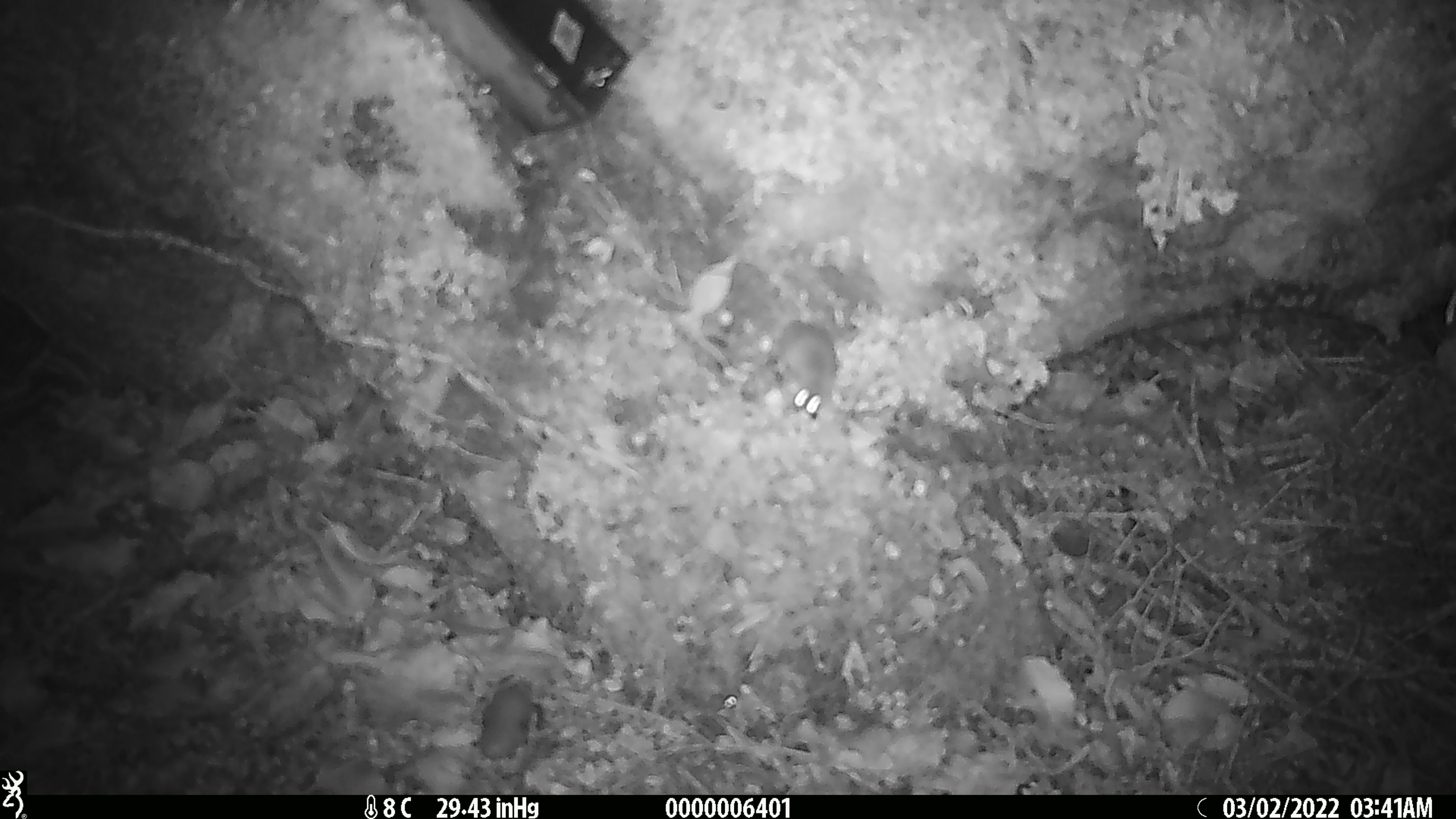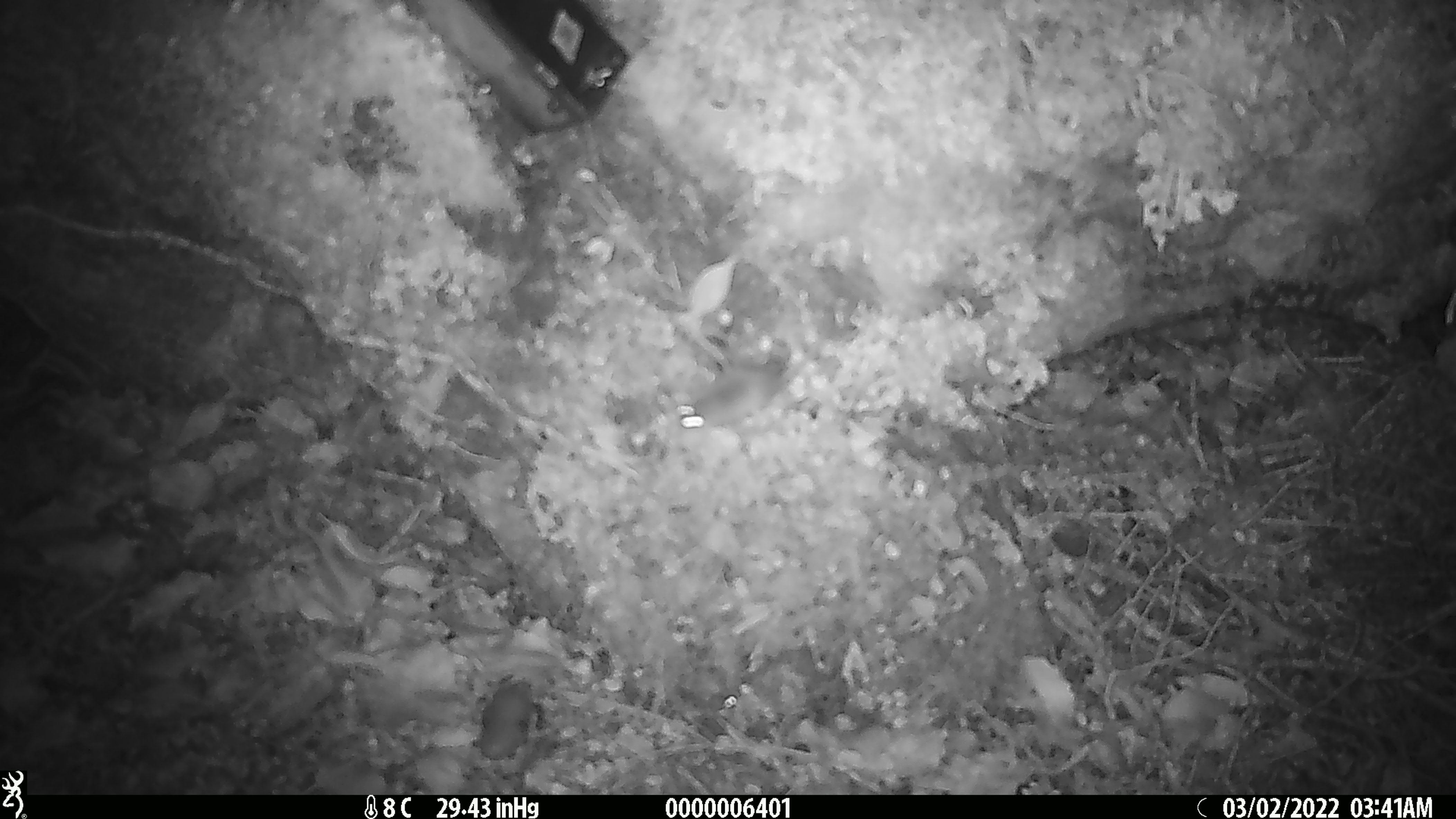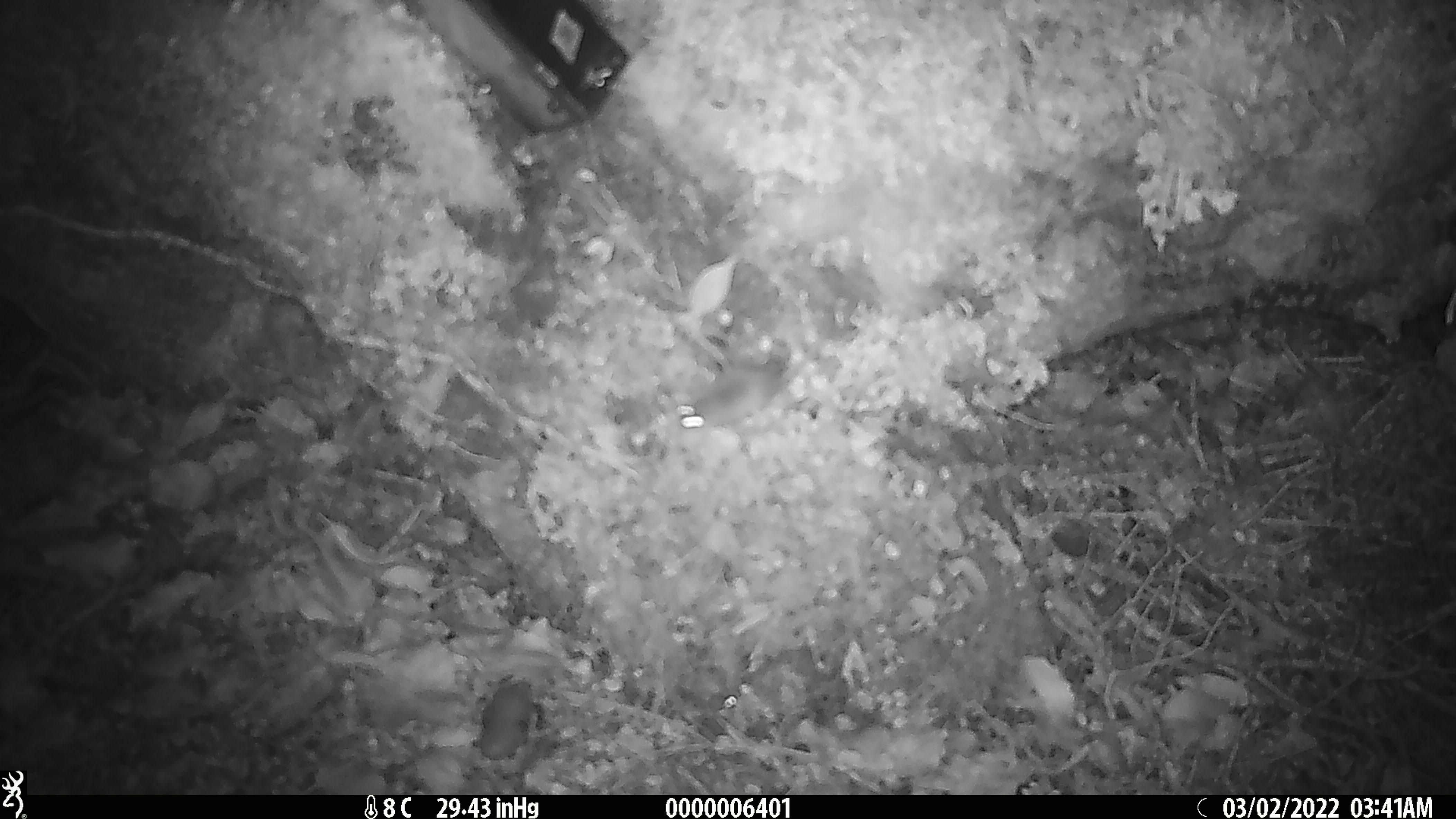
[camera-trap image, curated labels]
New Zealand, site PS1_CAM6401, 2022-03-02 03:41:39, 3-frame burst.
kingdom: Animalia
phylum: Chordata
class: Mammalia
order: Rodentia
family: Muridae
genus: Mus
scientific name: Mus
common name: mouse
Mouse (Mus).